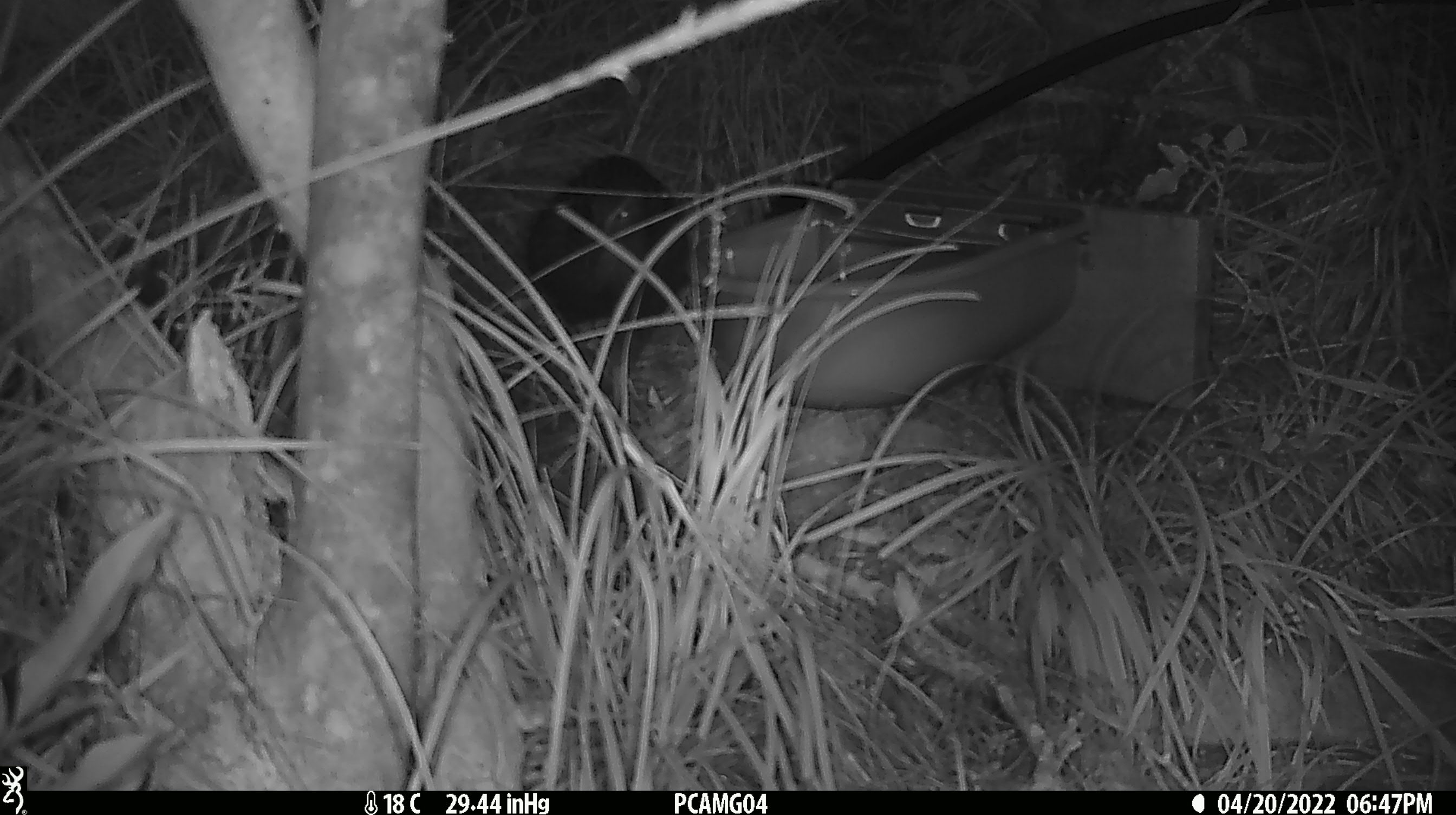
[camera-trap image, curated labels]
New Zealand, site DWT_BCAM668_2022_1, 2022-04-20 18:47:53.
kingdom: Animalia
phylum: Chordata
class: Aves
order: Gruiformes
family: Rallidae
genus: Gallirallus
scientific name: Gallirallus australis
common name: weka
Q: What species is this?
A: Weka (Gallirallus australis).